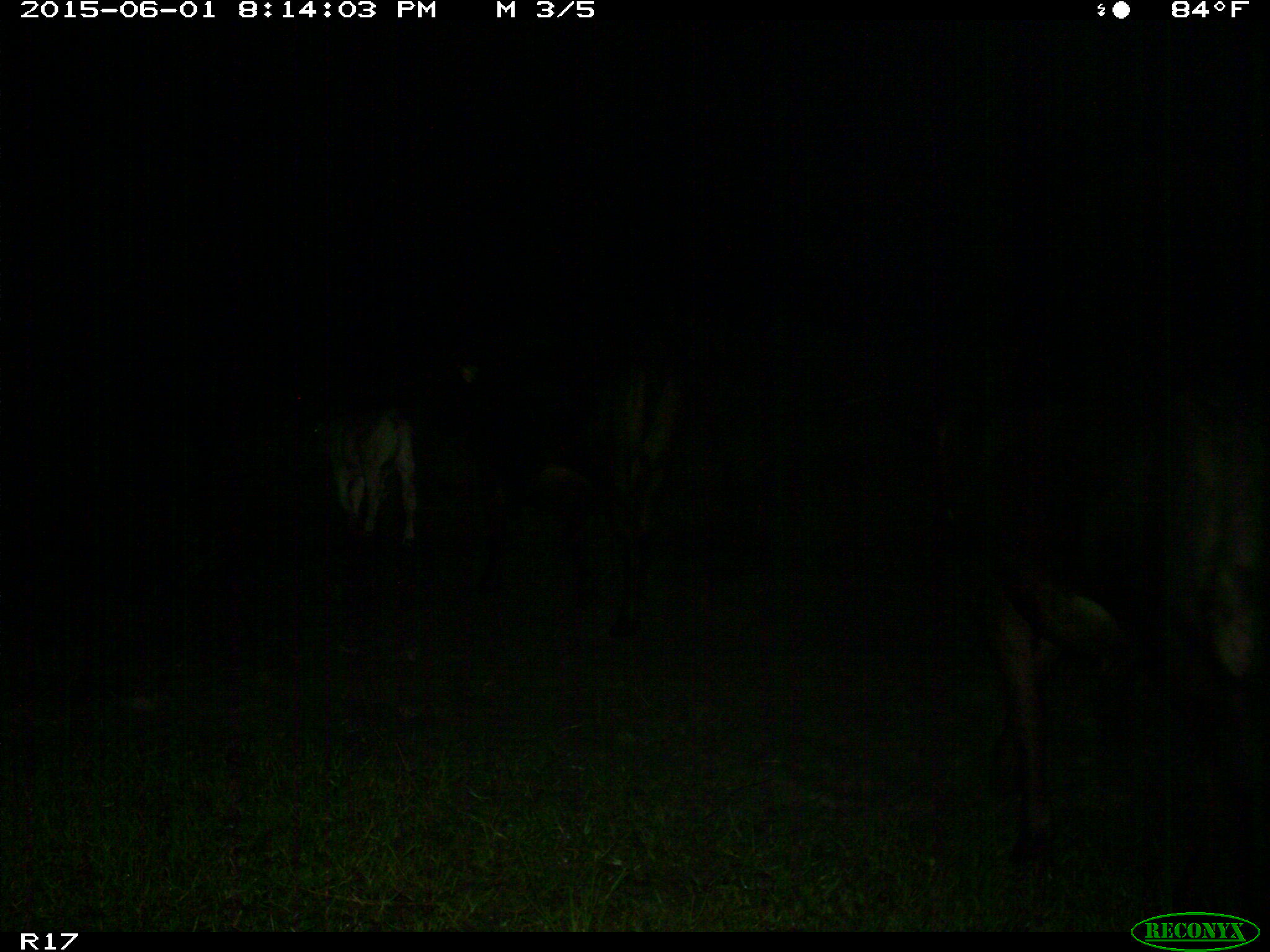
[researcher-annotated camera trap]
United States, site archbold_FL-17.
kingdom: Animalia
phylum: Chordata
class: Mammalia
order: Artiodactyla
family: Bovidae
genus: Bos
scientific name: Bos taurus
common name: domestic cow